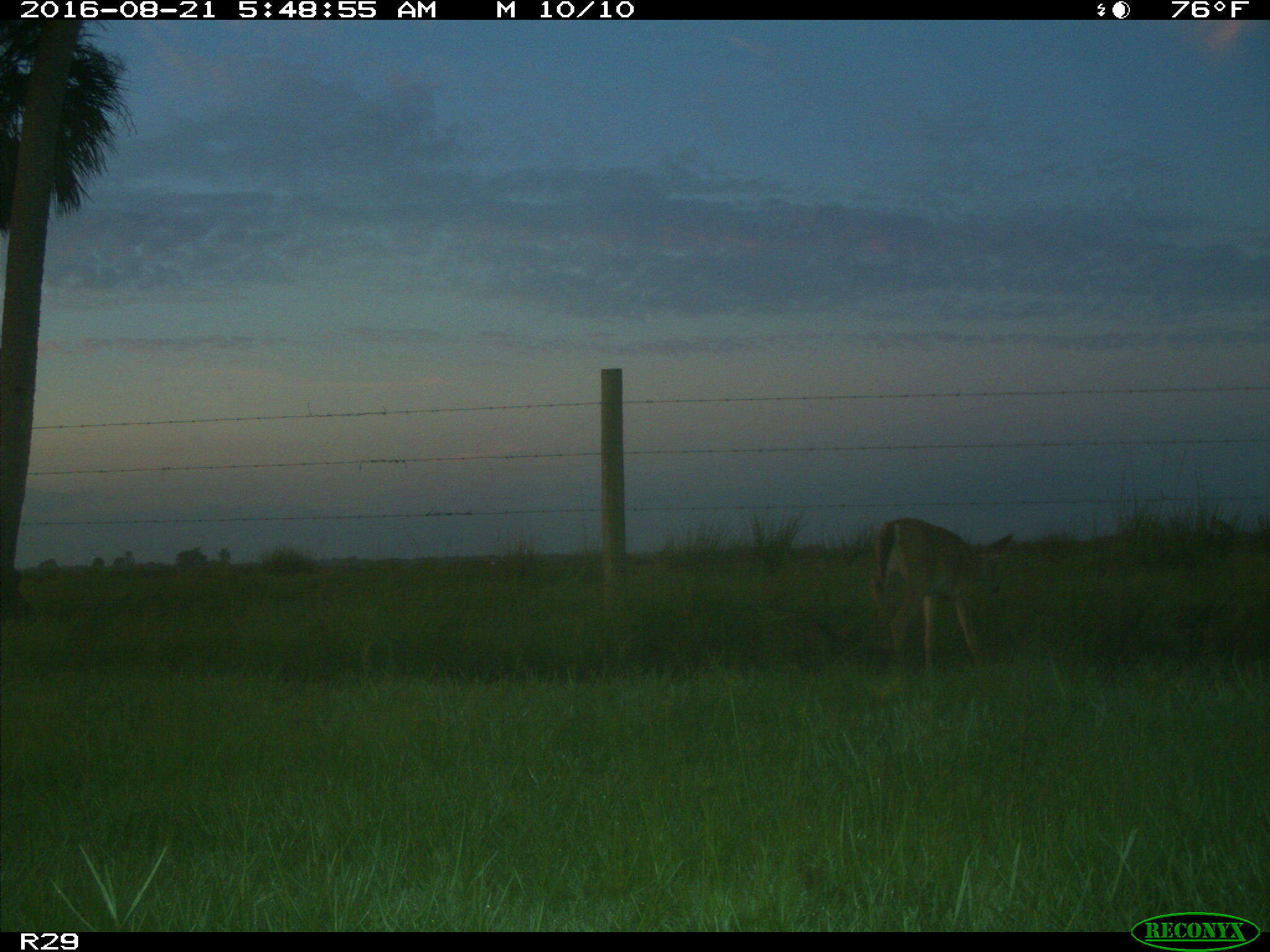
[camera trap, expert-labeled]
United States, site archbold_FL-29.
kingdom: Animalia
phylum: Chordata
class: Mammalia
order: Artiodactyla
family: Cervidae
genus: Odocoileus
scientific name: Odocoileus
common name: deer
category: unidentified deer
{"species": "unidentified deer (deer) (Odocoileus)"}